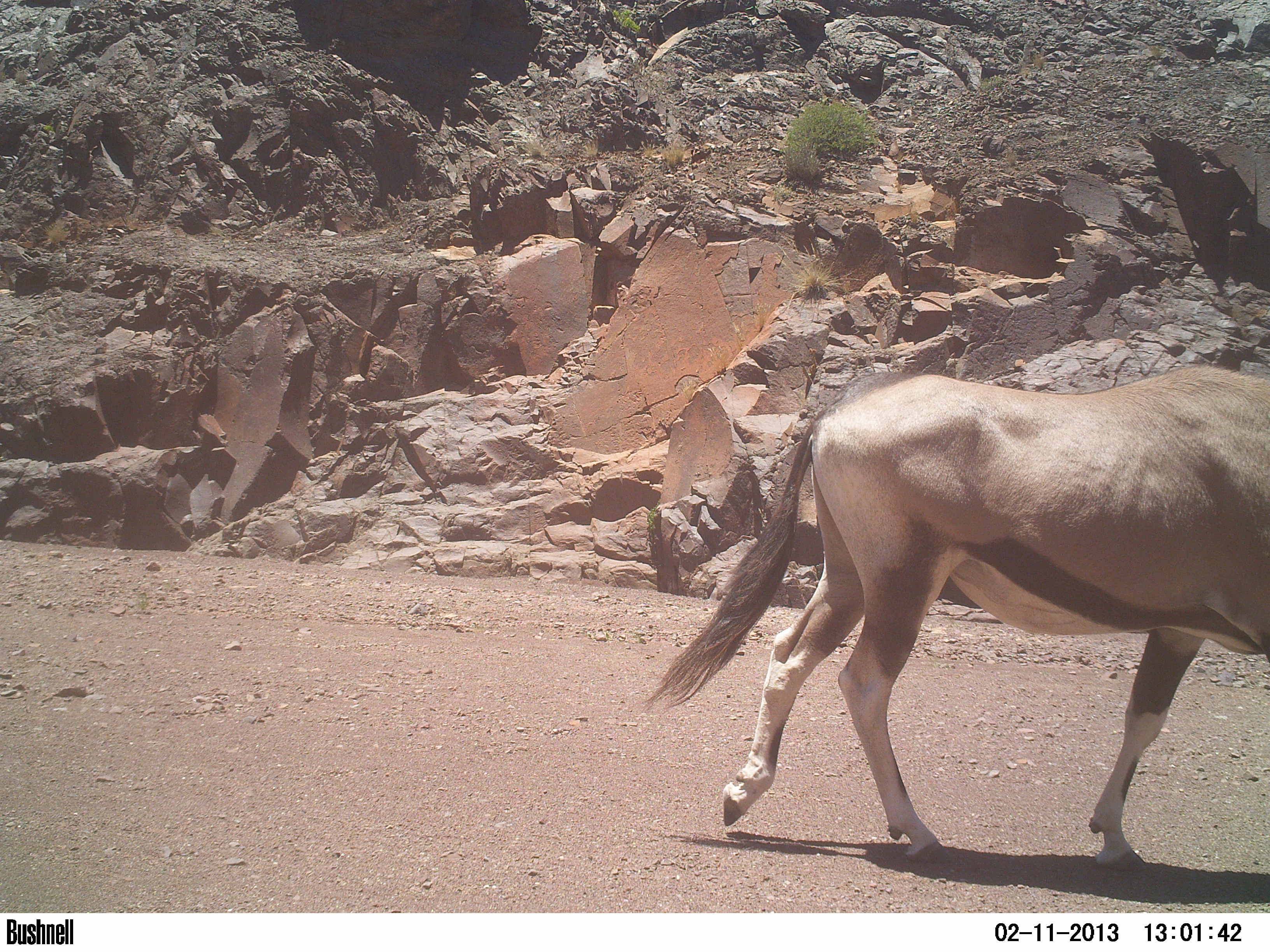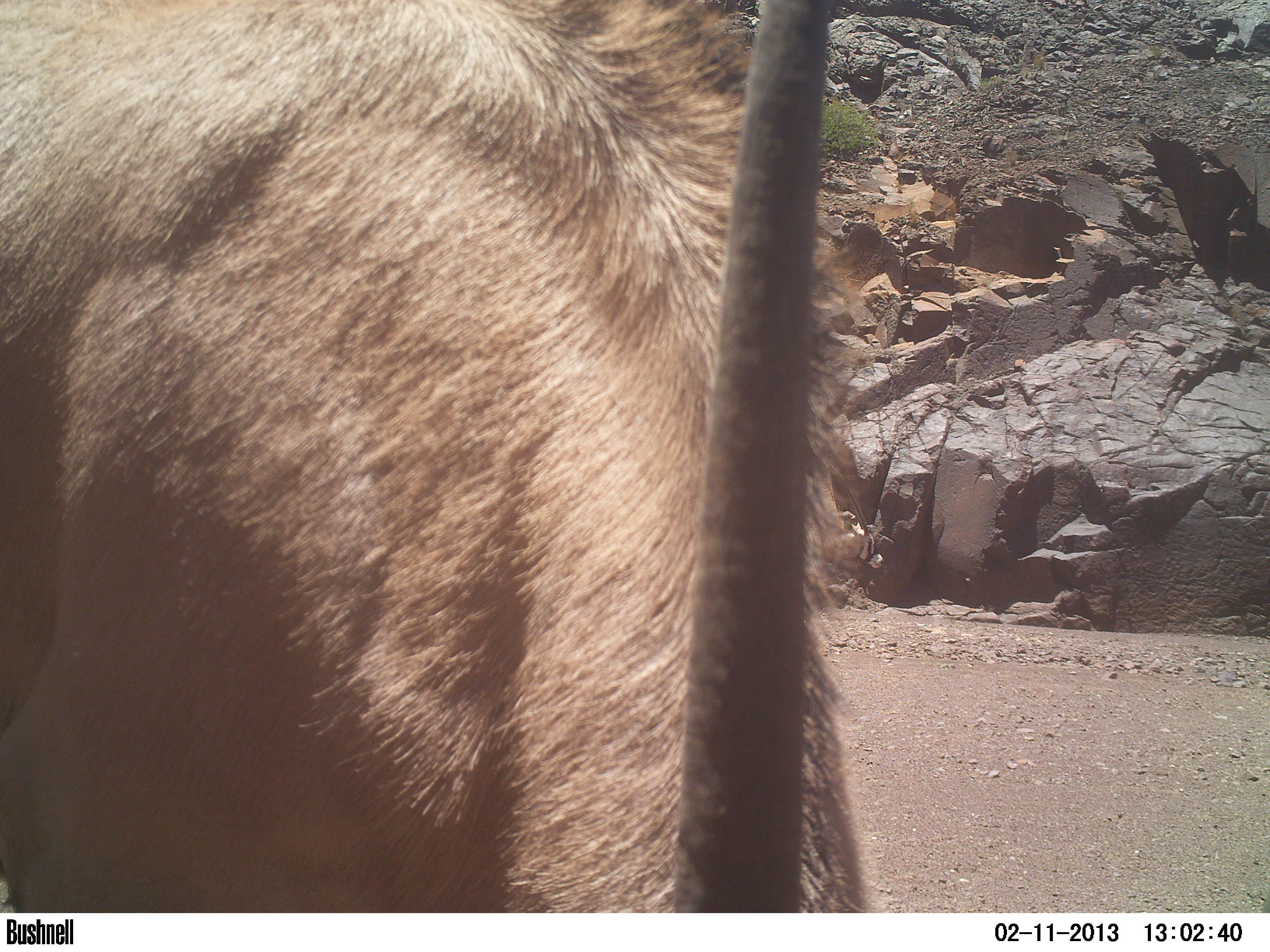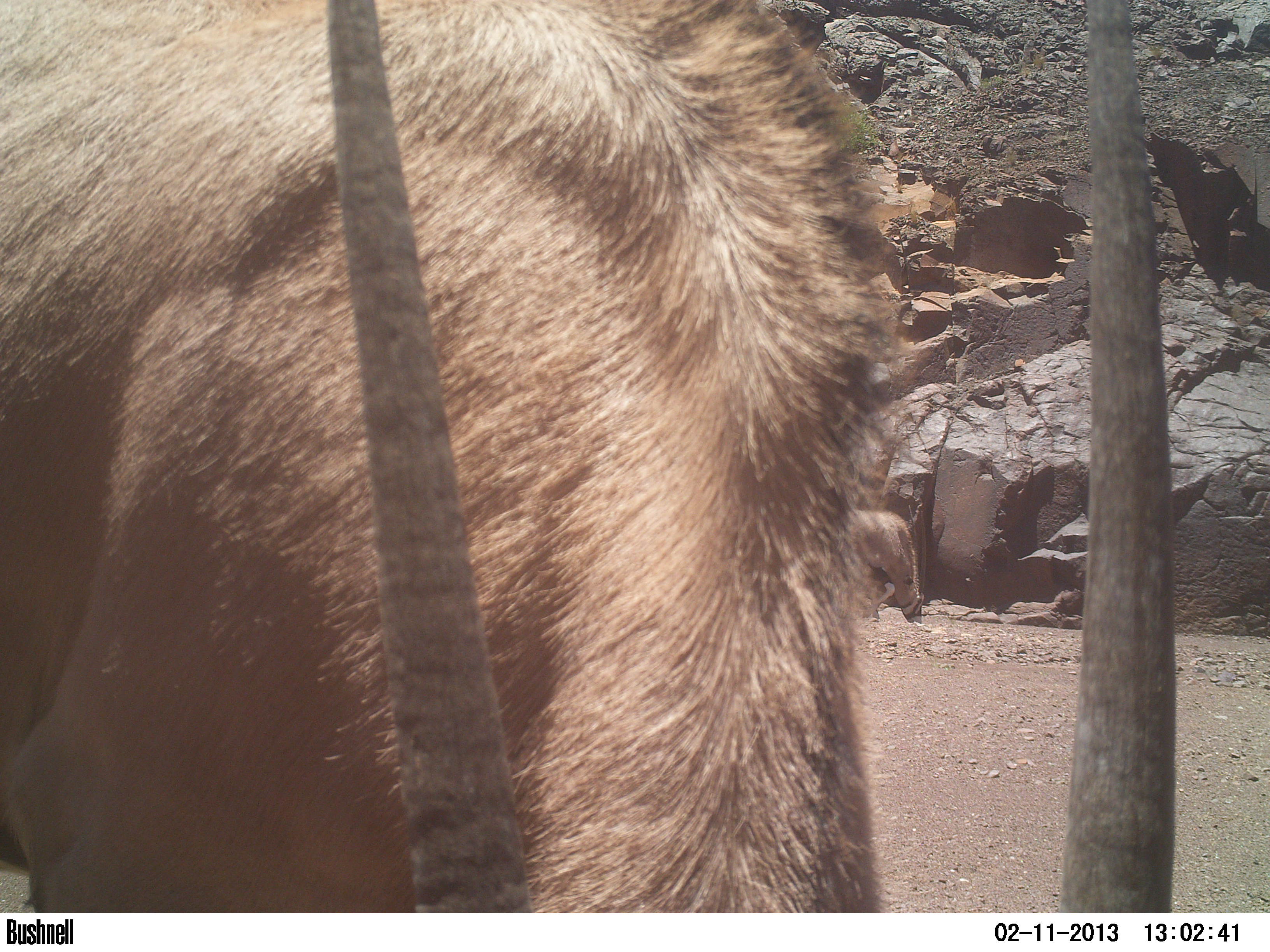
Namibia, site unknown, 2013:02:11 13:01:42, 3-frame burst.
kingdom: Animalia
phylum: Chordata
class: Mammalia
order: Artiodactyla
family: Bovidae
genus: Oryx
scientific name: Oryx gazella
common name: gemsbok